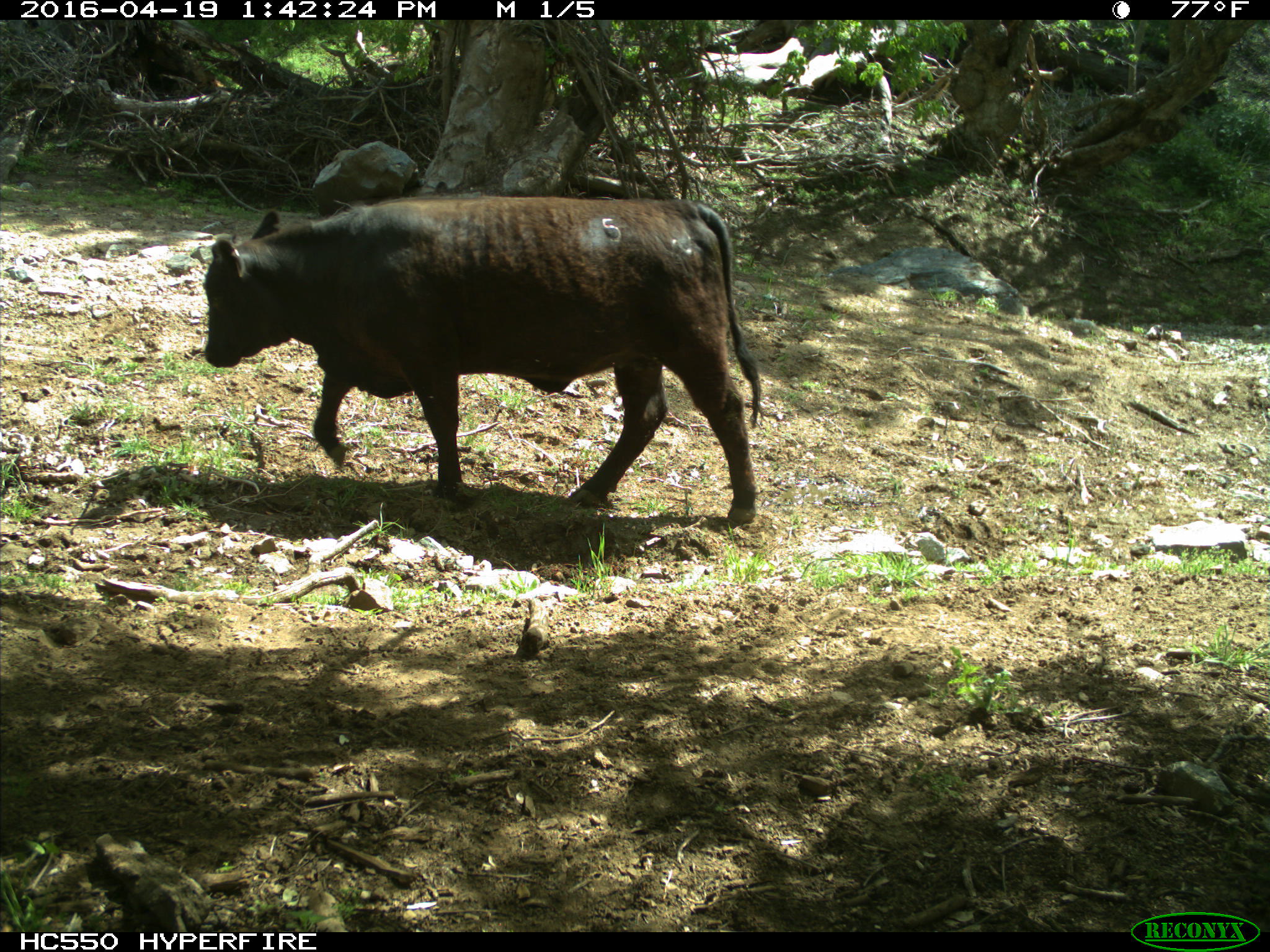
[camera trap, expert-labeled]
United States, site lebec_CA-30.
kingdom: Animalia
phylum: Chordata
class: Mammalia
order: Artiodactyla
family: Bovidae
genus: Bos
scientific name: Bos taurus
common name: domestic cow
Bos taurus (domestic cow).